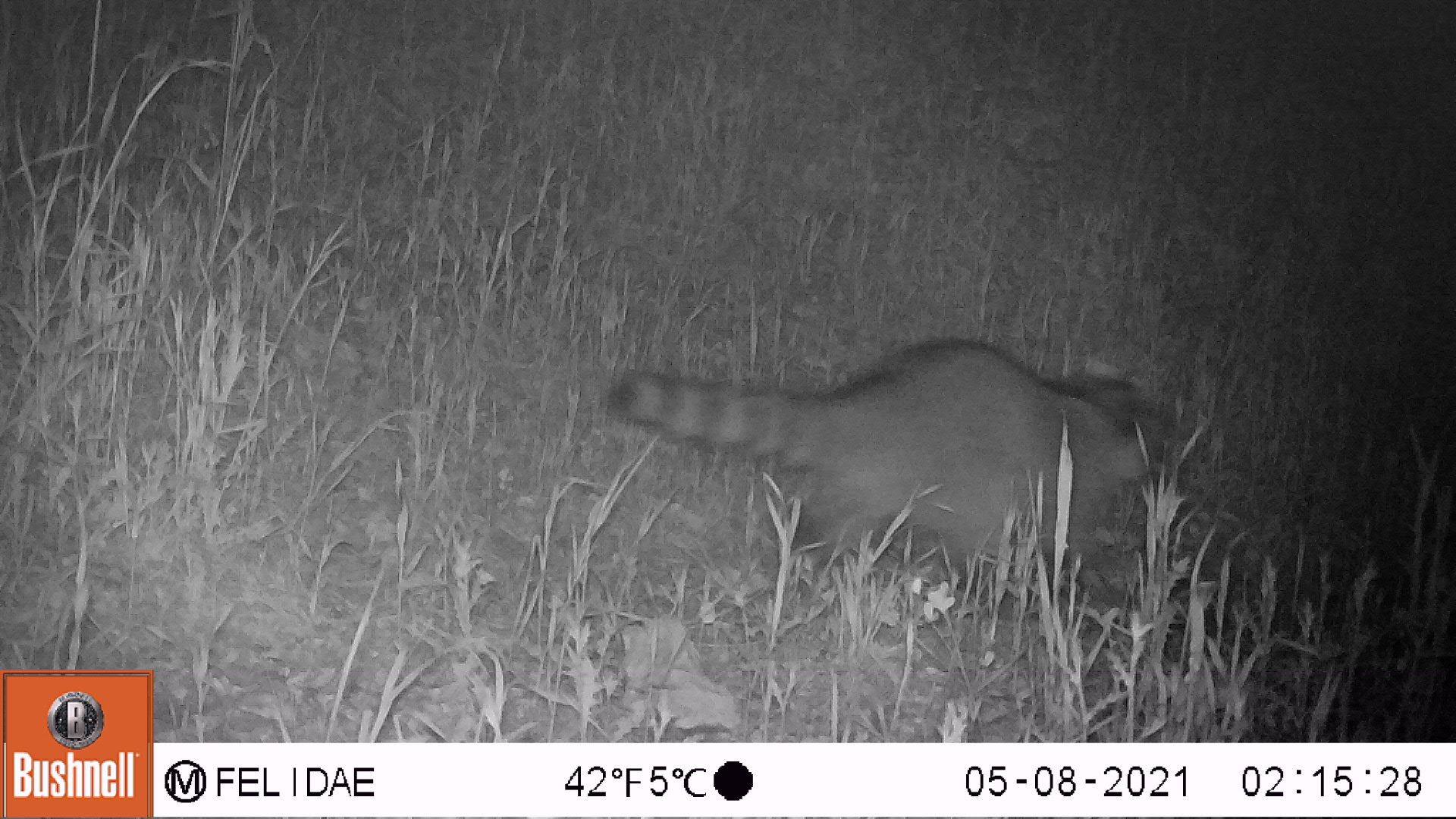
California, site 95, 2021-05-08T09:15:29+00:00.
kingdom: Animalia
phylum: Chordata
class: Mammalia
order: Carnivora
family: Procyonidae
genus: Procyon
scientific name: Procyon lotor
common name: raccoon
Raccoon (Procyon lotor).